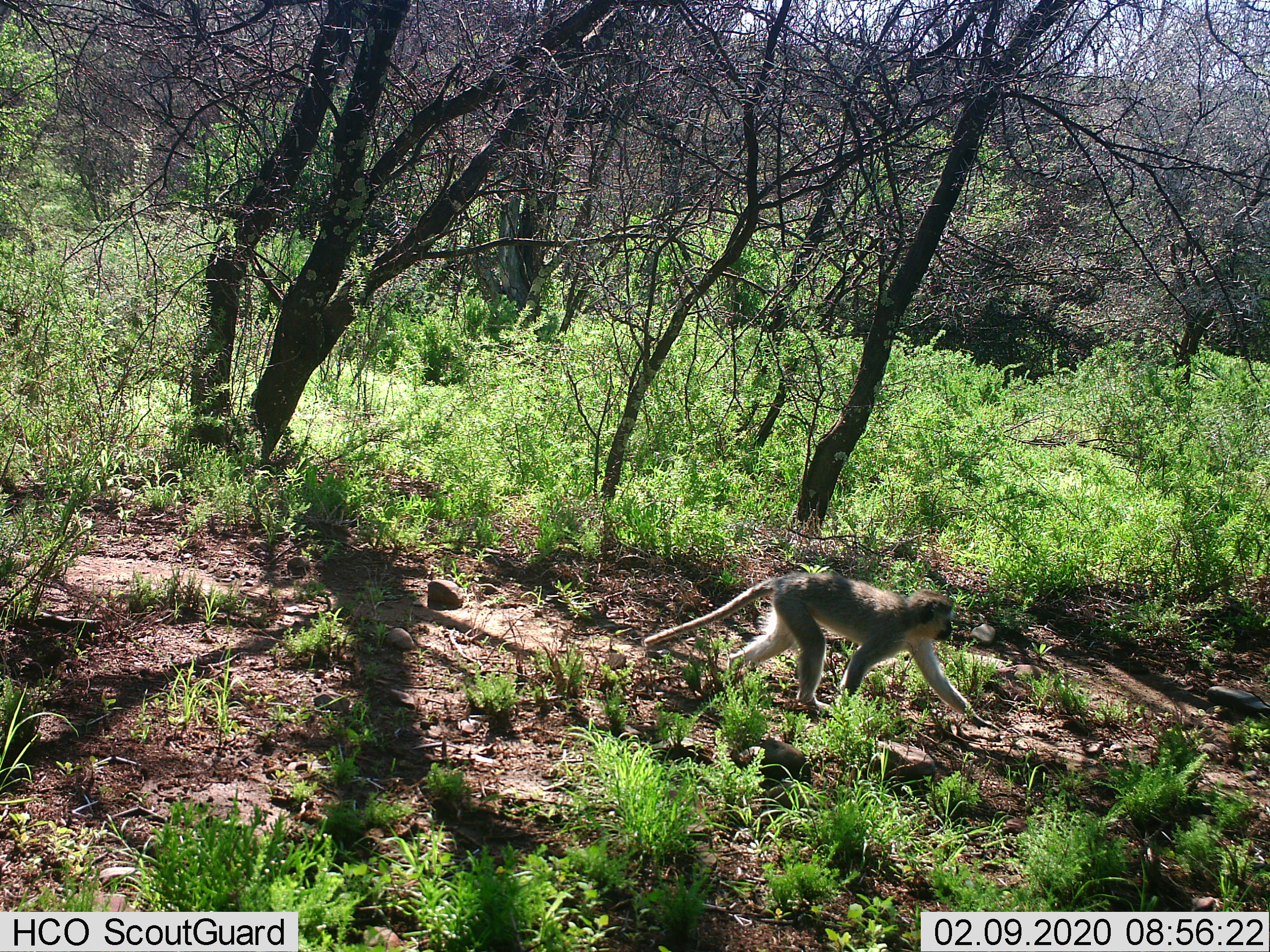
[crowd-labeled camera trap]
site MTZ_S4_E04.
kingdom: Animalia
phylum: Chordata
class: Mammalia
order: Primates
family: Cercopithecidae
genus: Chlorocebus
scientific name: Chlorocebus pygerythrus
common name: vervet monkey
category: monkeyvervet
Monkeyvervet (vervet monkey) (Chlorocebus pygerythrus), count 1. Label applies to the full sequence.